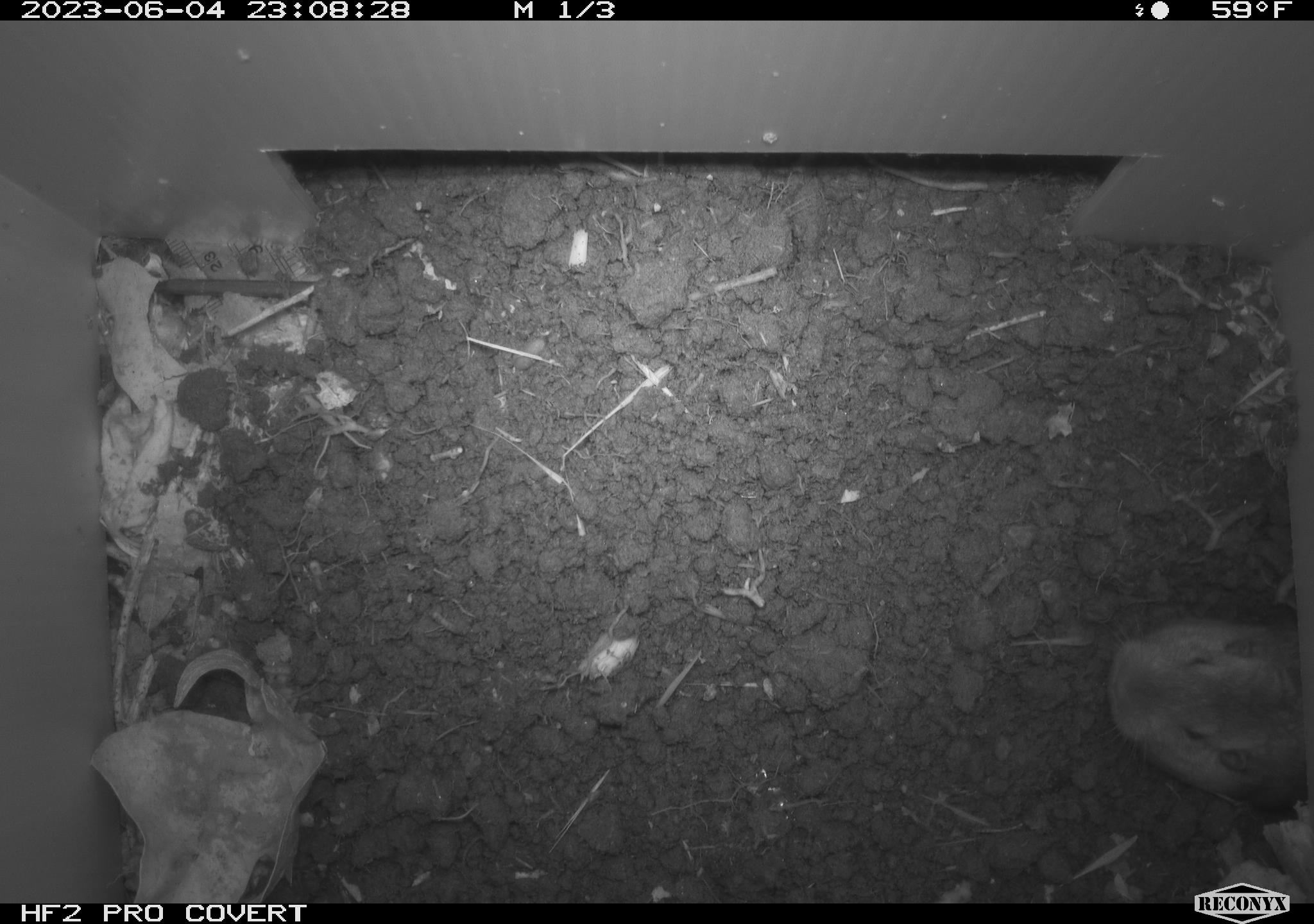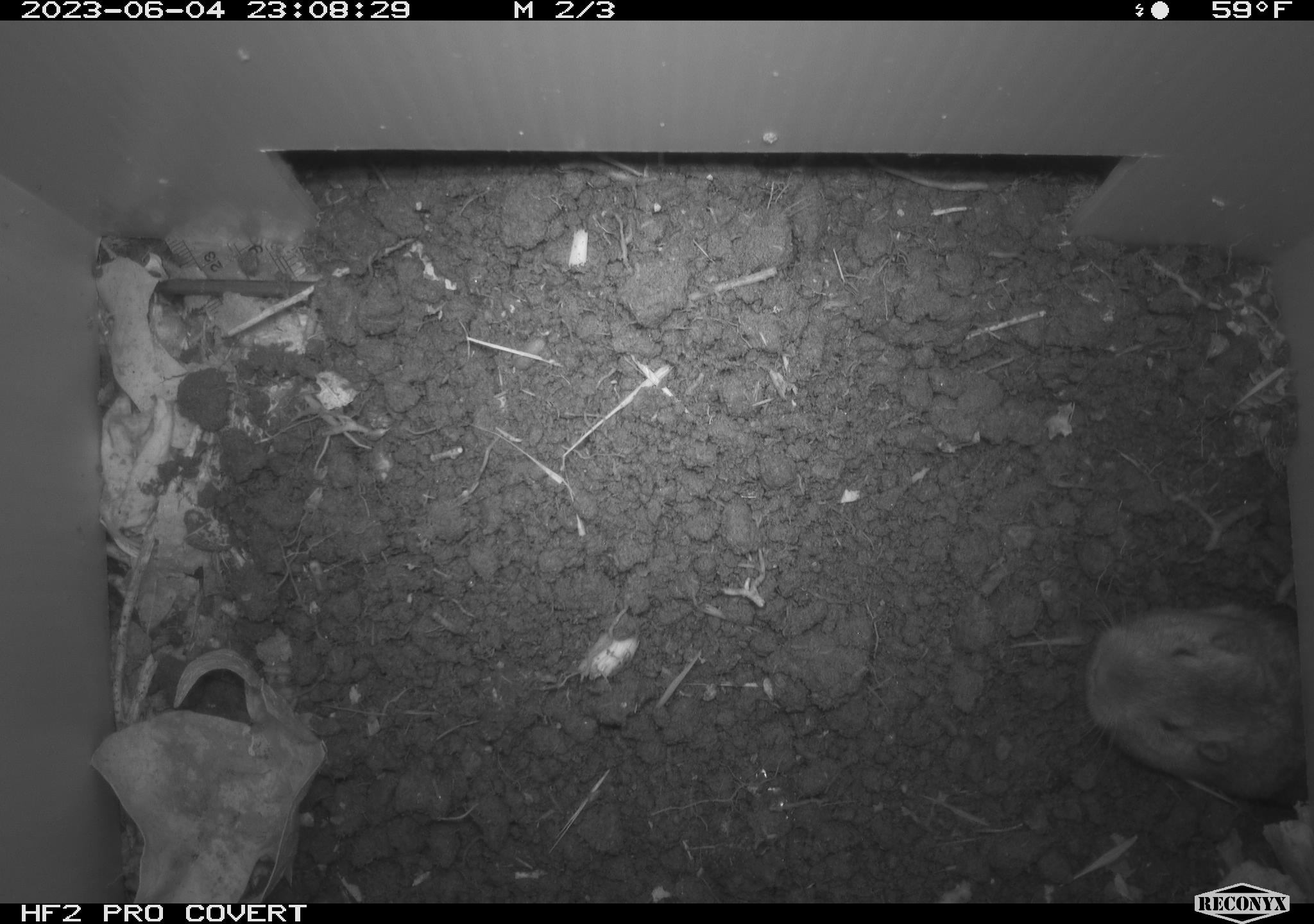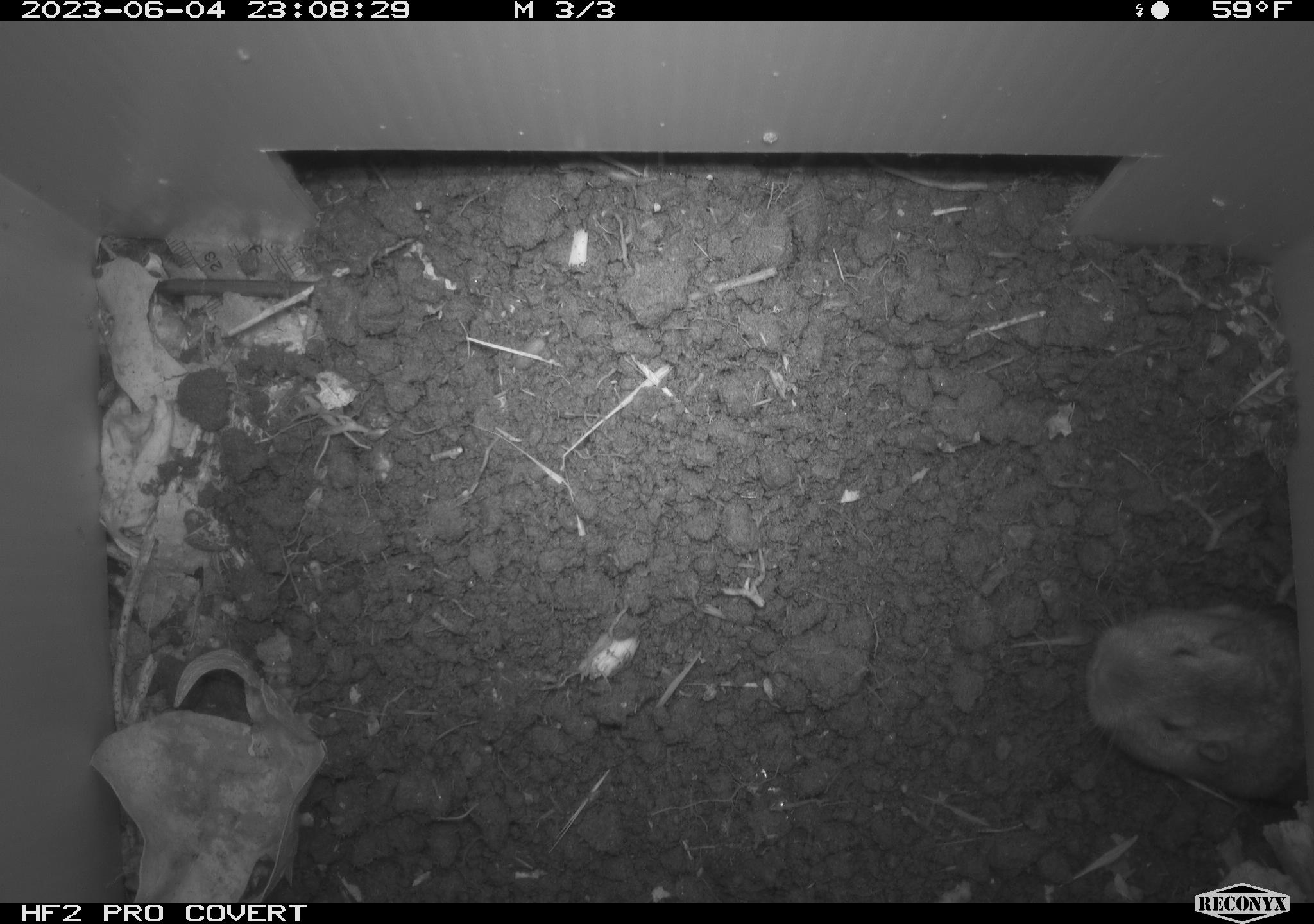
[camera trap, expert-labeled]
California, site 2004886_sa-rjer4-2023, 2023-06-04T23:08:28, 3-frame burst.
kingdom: Animalia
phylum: Chordata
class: Mammalia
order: Rodentia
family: Geomyidae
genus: Megascapheus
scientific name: Megascapheus bottae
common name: botta's pocket gopher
Botta's pocket gopher (Megascapheus bottae).